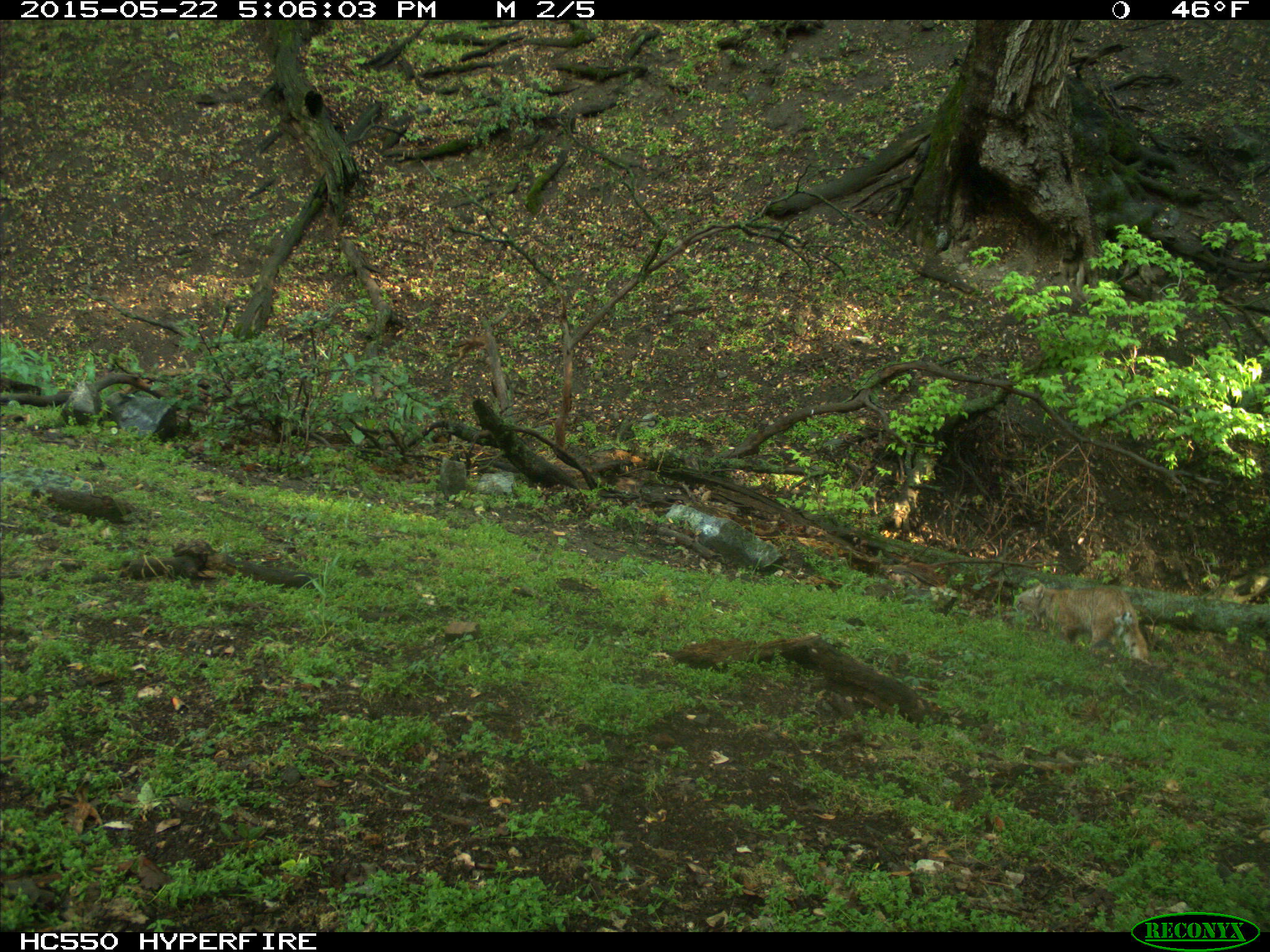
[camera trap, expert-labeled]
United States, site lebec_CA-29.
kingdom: Animalia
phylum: Chordata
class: Mammalia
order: Carnivora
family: Felidae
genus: Lynx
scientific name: Lynx rufus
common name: bobcat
Lynx rufus (bobcat).